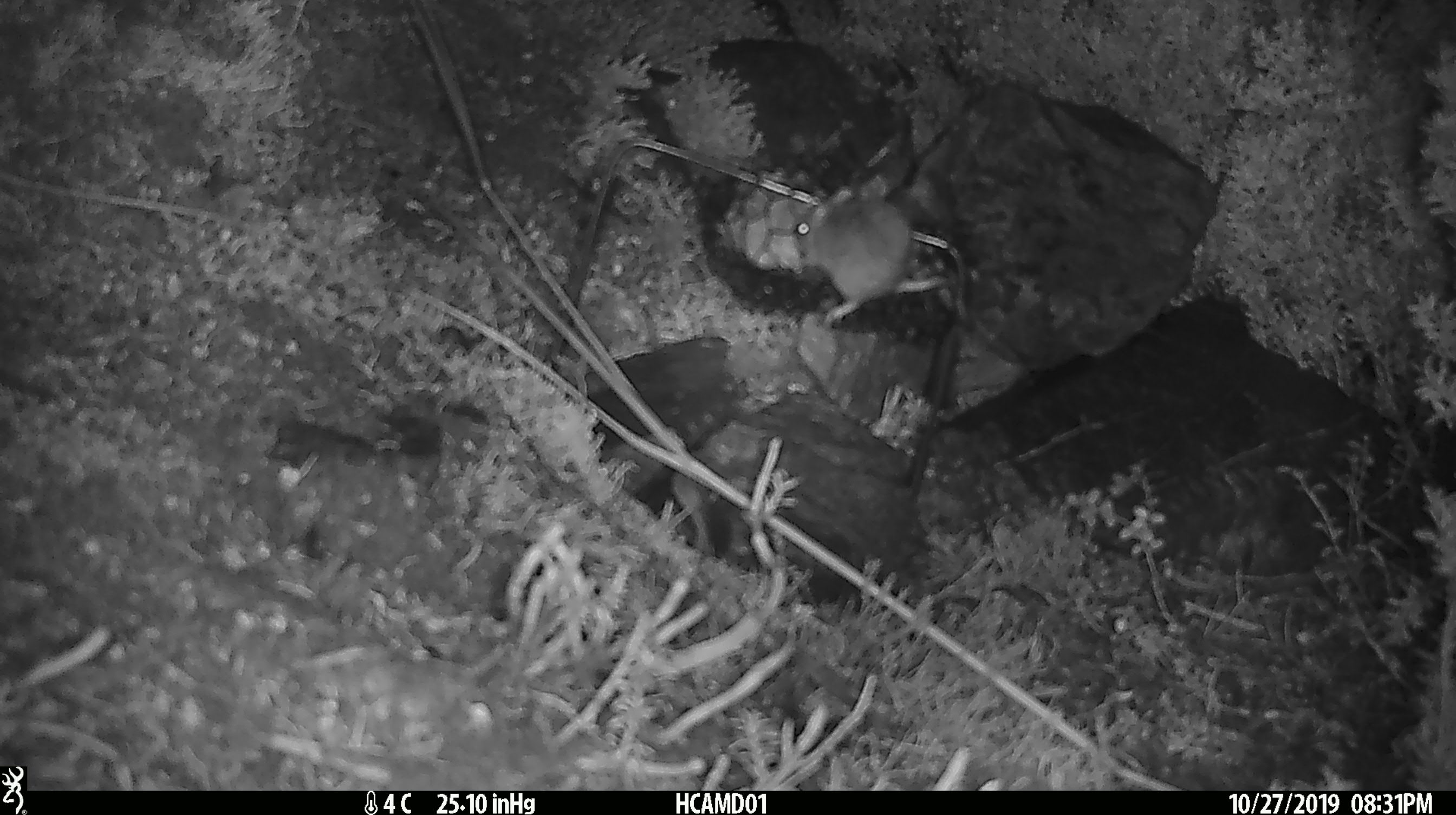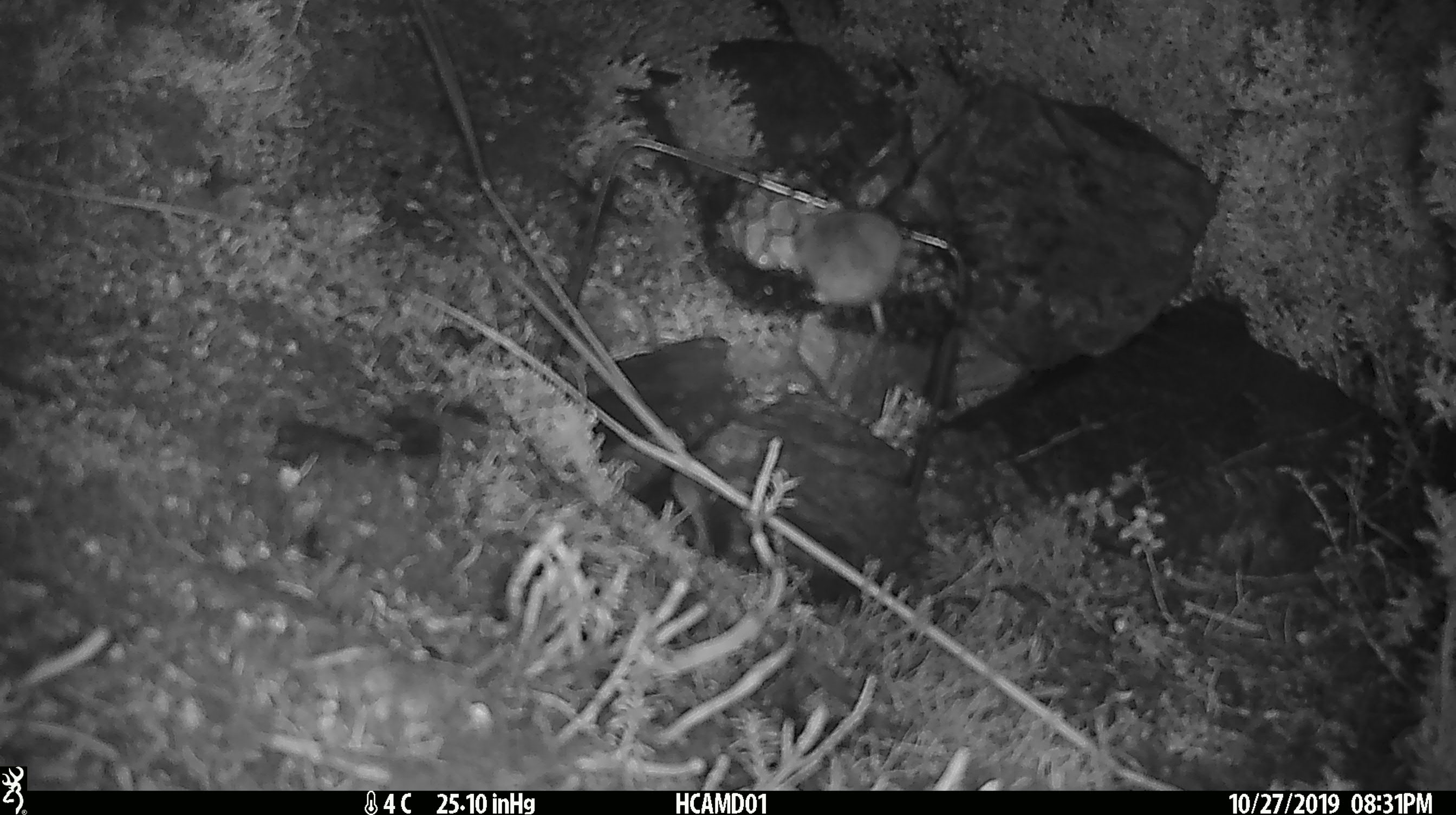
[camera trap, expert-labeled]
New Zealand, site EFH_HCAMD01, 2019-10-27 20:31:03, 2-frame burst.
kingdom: Animalia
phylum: Chordata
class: Mammalia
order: Rodentia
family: Muridae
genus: Mus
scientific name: Mus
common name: mouse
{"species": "mouse (Mus)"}